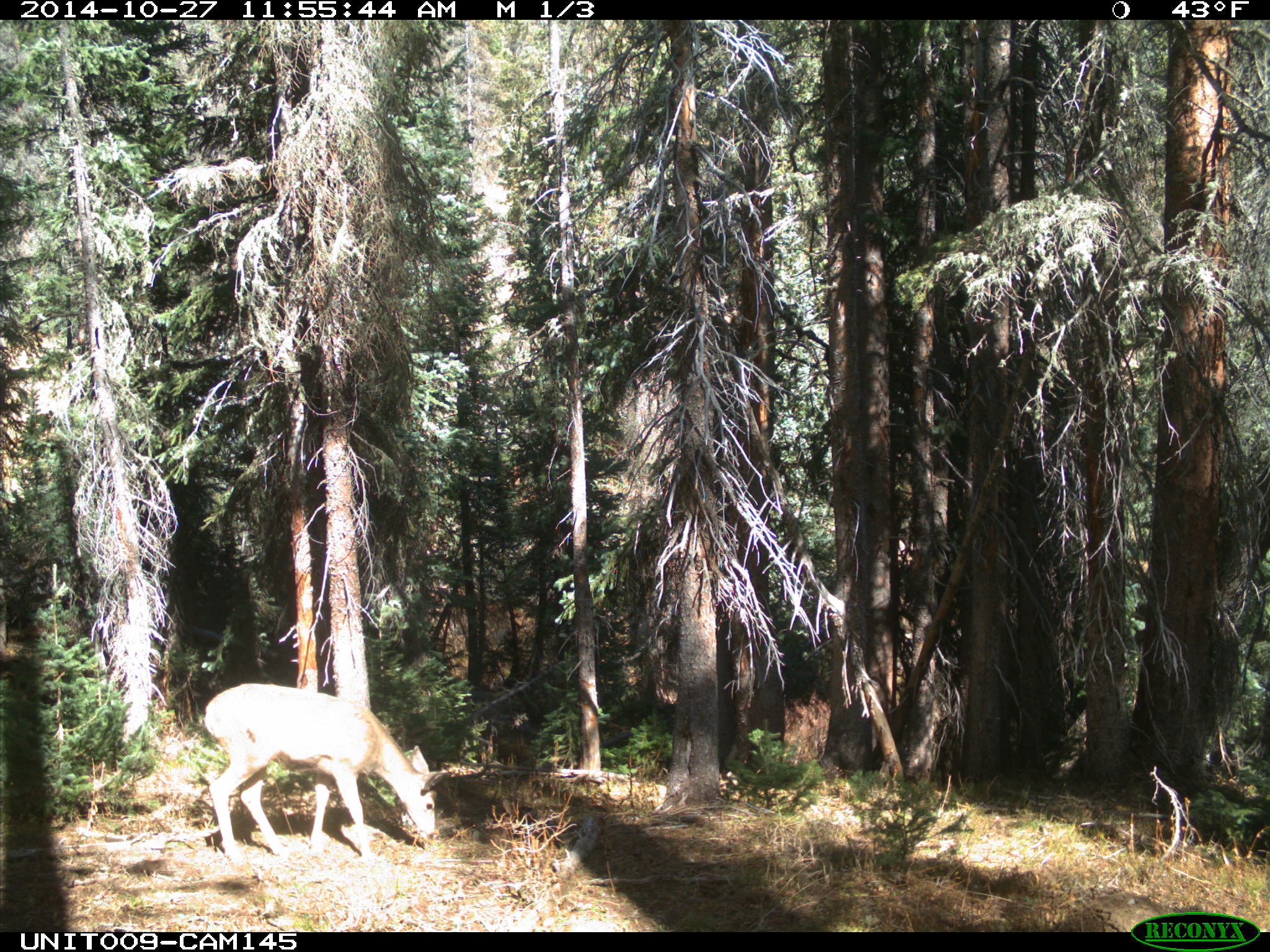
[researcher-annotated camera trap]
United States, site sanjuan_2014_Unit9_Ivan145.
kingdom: Animalia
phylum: Chordata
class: Mammalia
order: Artiodactyla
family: Cervidae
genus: Odocoileus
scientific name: Odocoileus hemionus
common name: mule deer